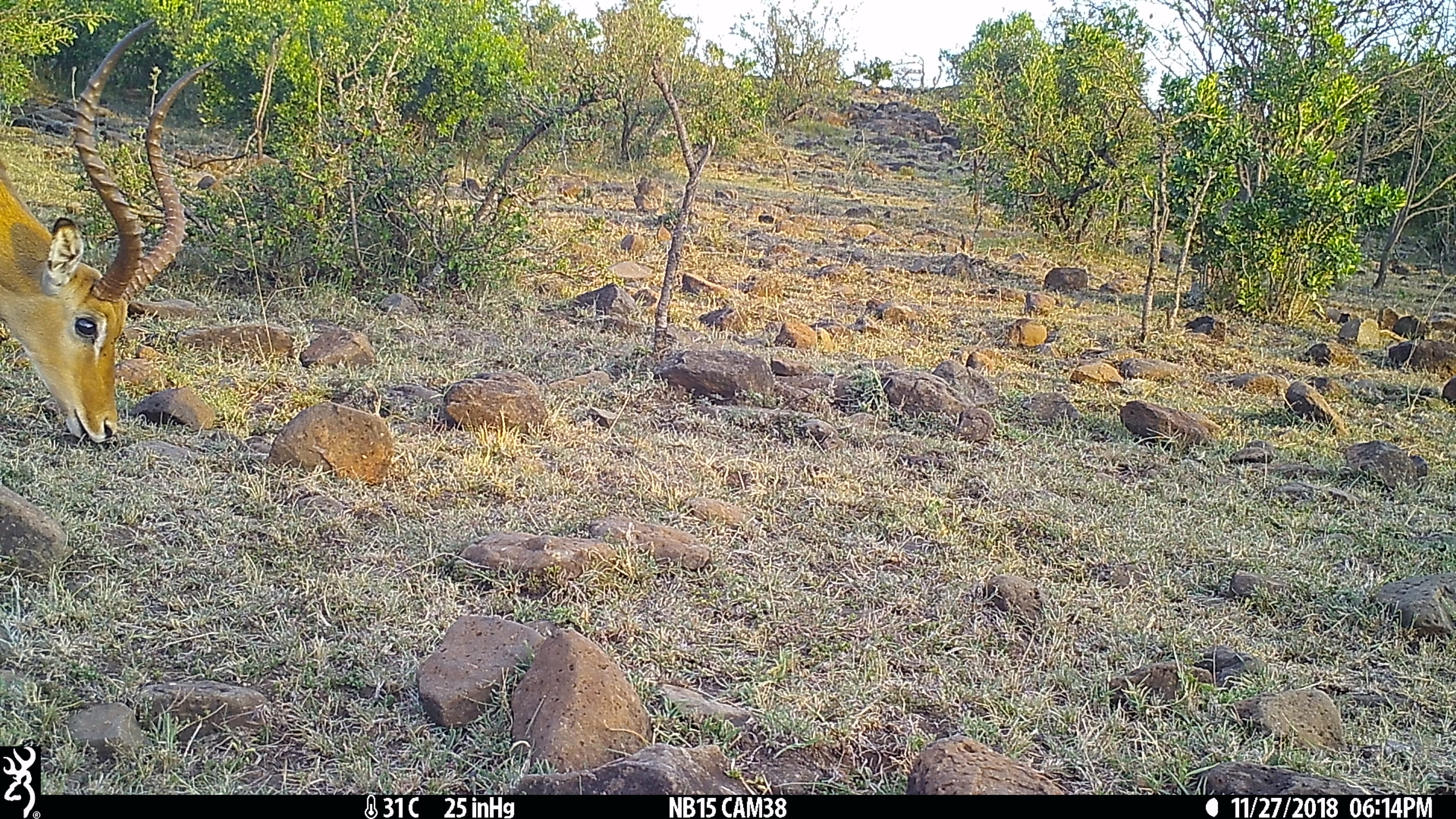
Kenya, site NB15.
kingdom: Animalia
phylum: Chordata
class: Mammalia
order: Artiodactyla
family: Bovidae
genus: Aepyceros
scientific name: Aepyceros melampus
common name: impala